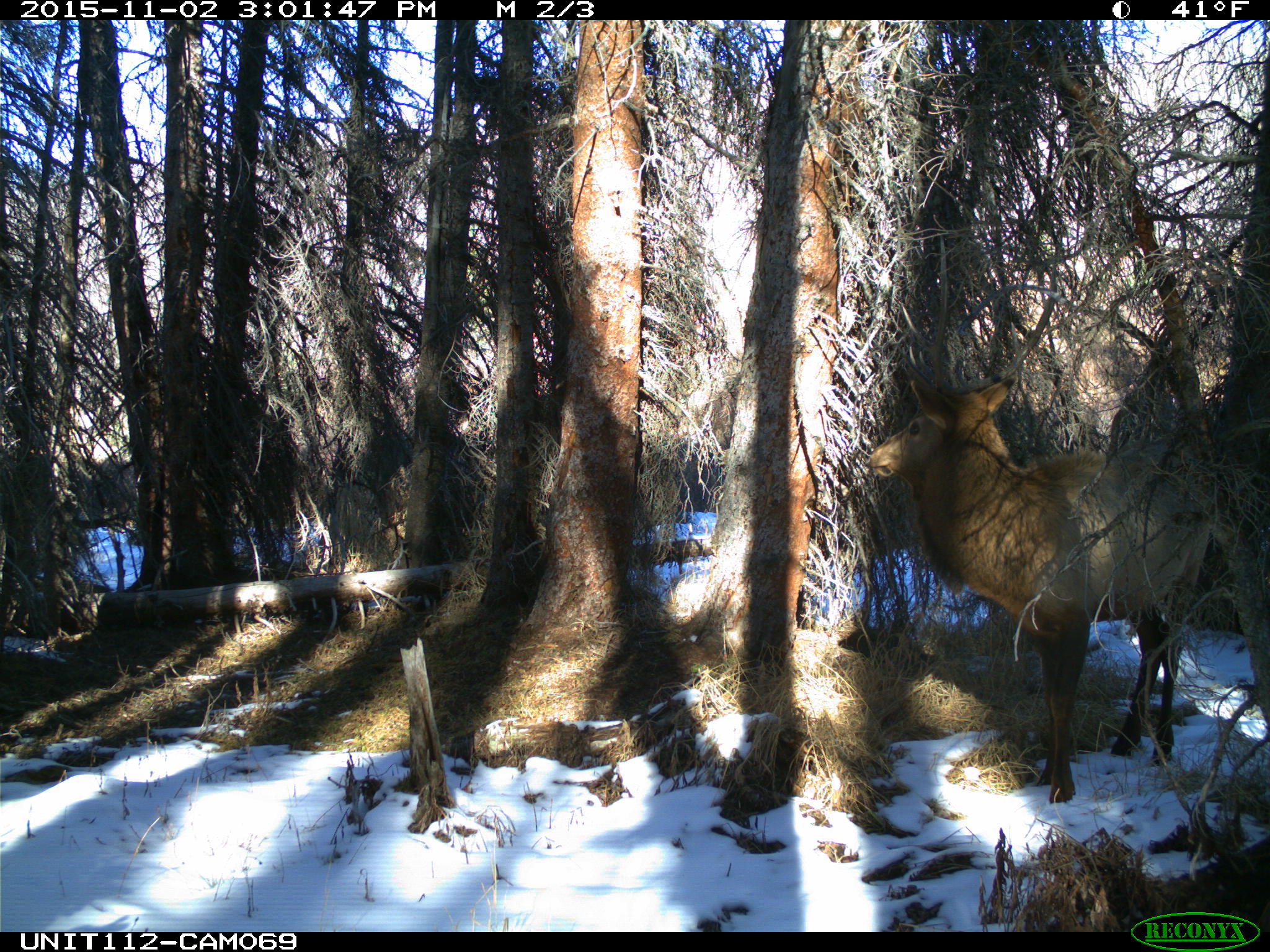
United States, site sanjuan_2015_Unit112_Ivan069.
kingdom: Animalia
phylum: Chordata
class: Mammalia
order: Artiodactyla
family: Cervidae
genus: Cervus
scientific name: Cervus elaphus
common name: red deer